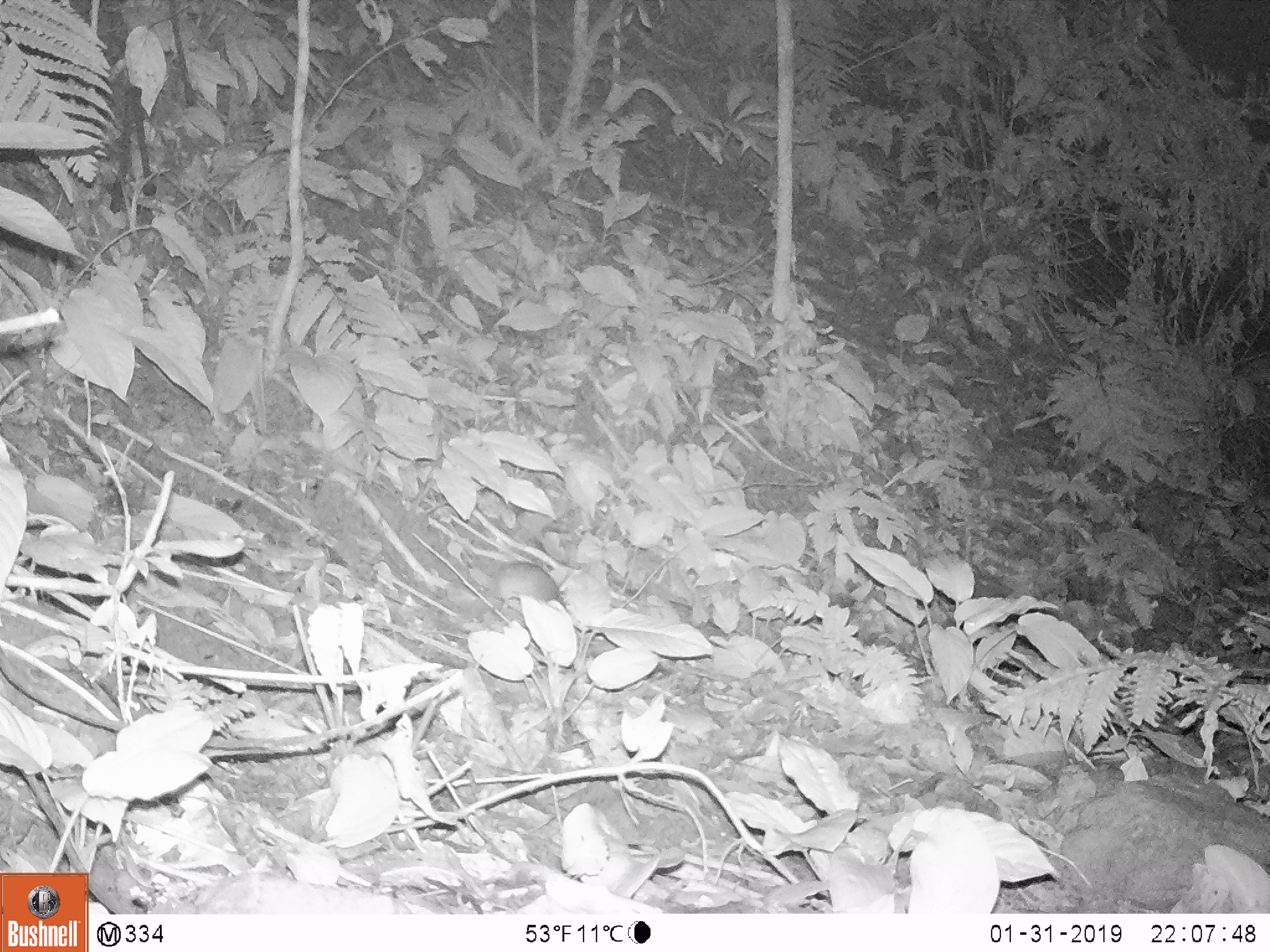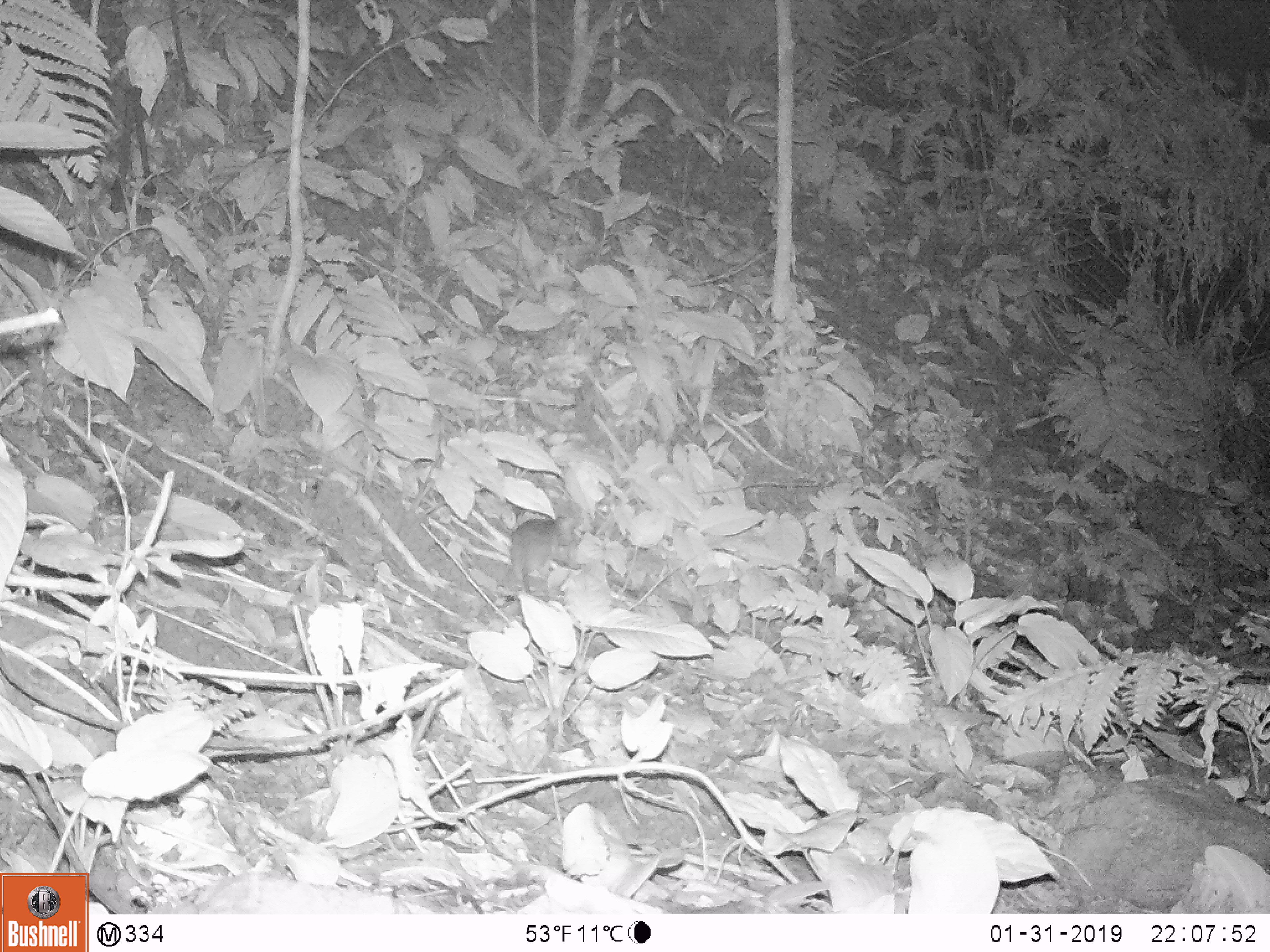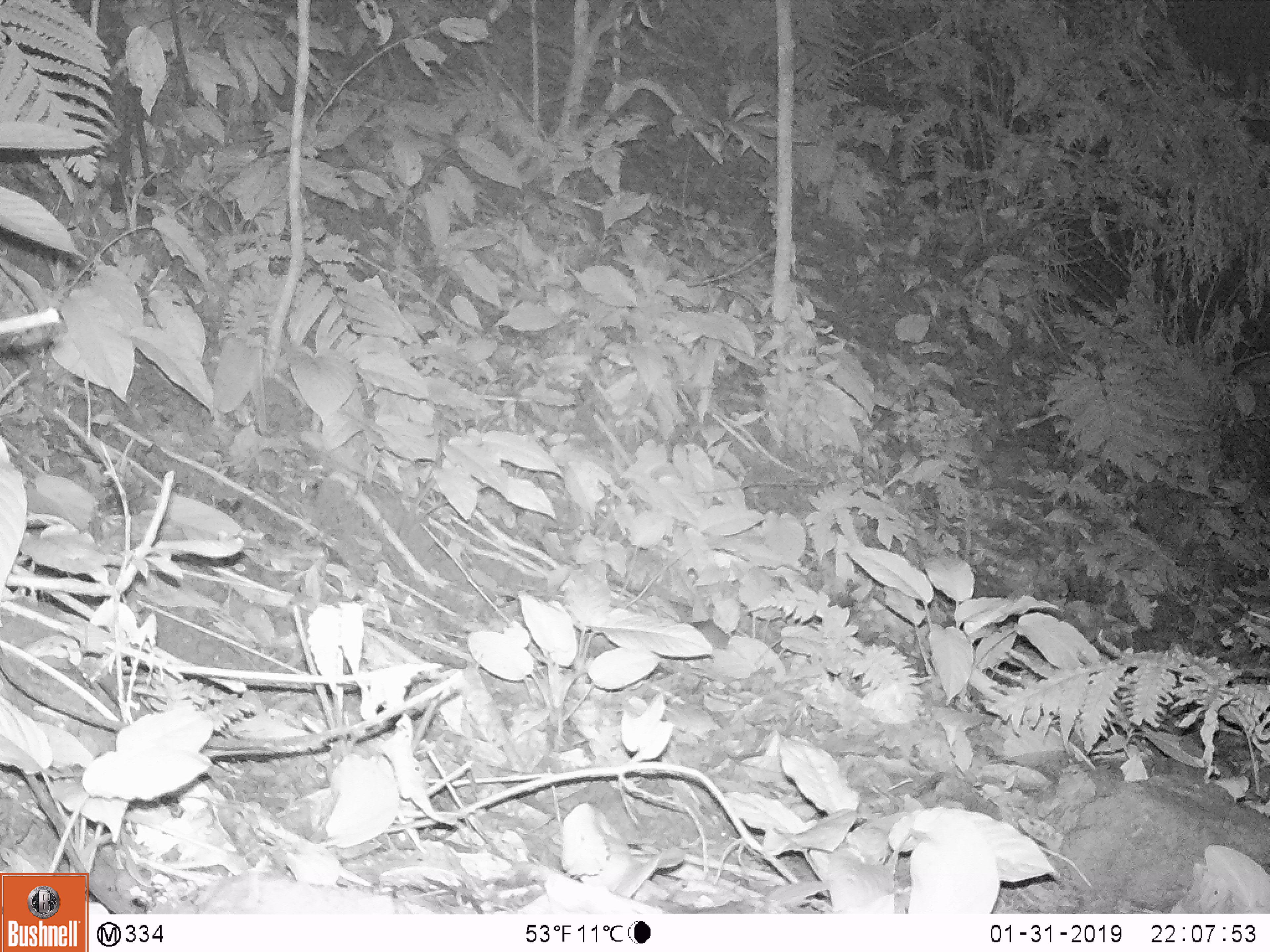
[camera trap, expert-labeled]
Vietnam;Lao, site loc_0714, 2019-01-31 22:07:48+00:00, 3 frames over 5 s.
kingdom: Animalia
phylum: Chordata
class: Mammalia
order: Rodentia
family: Muridae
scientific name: Muridae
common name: old-world mice and rats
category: unidentified murid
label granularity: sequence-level